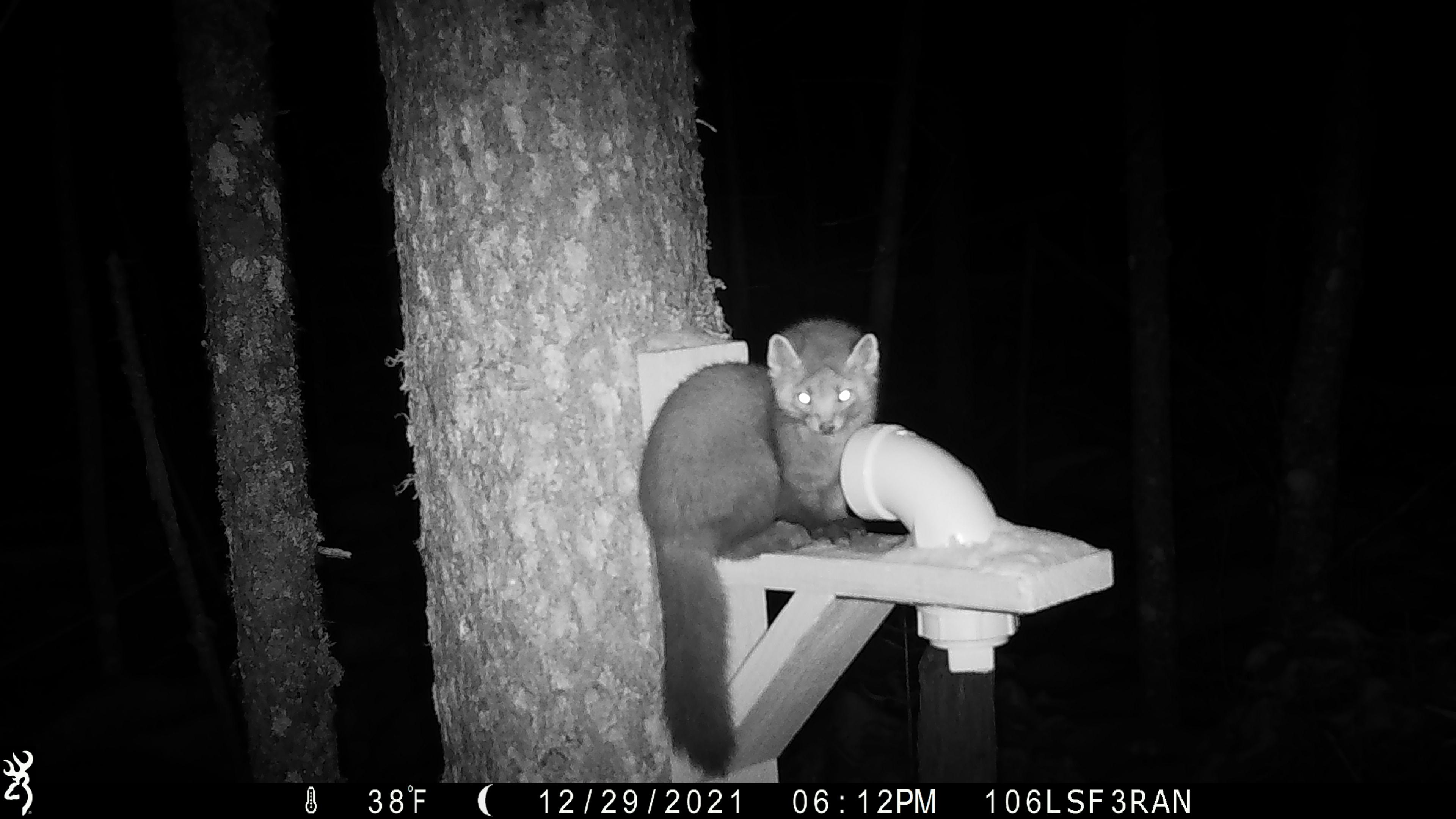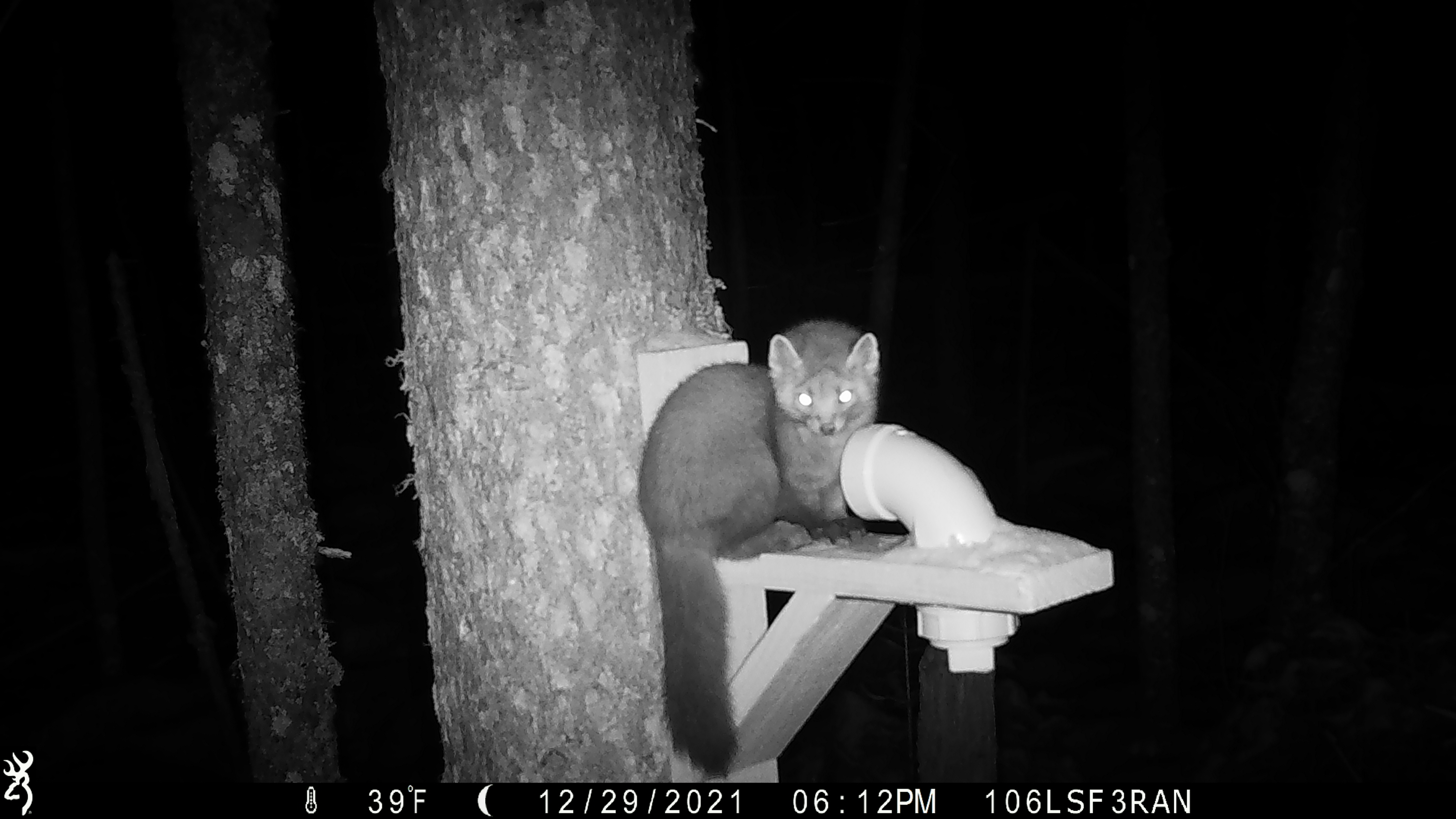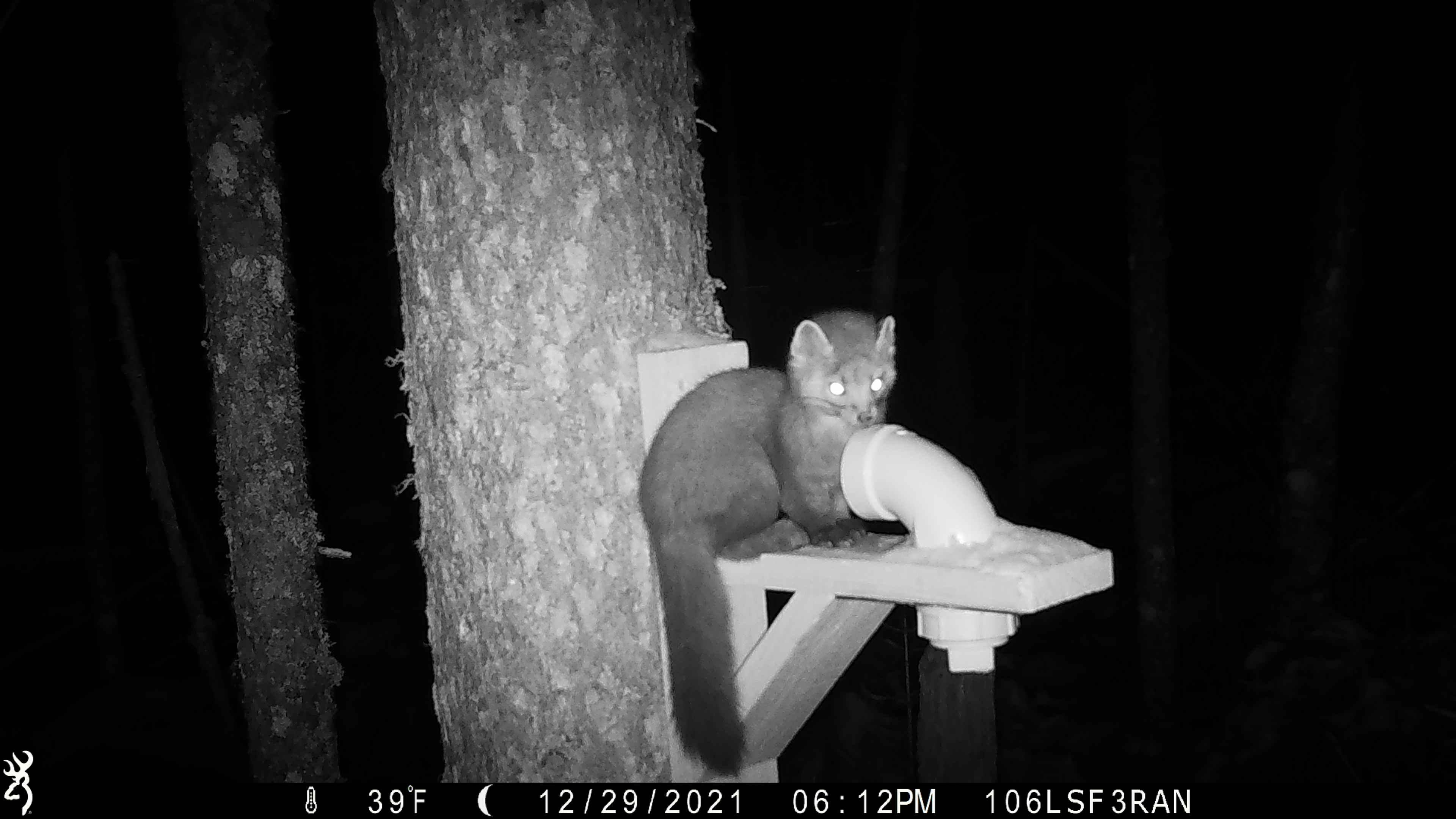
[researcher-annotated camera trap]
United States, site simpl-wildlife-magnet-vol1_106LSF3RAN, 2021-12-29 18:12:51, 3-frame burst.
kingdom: Animalia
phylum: Chordata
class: Mammalia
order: Carnivora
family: Mustelidae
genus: Martes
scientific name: Martes americana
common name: american marten